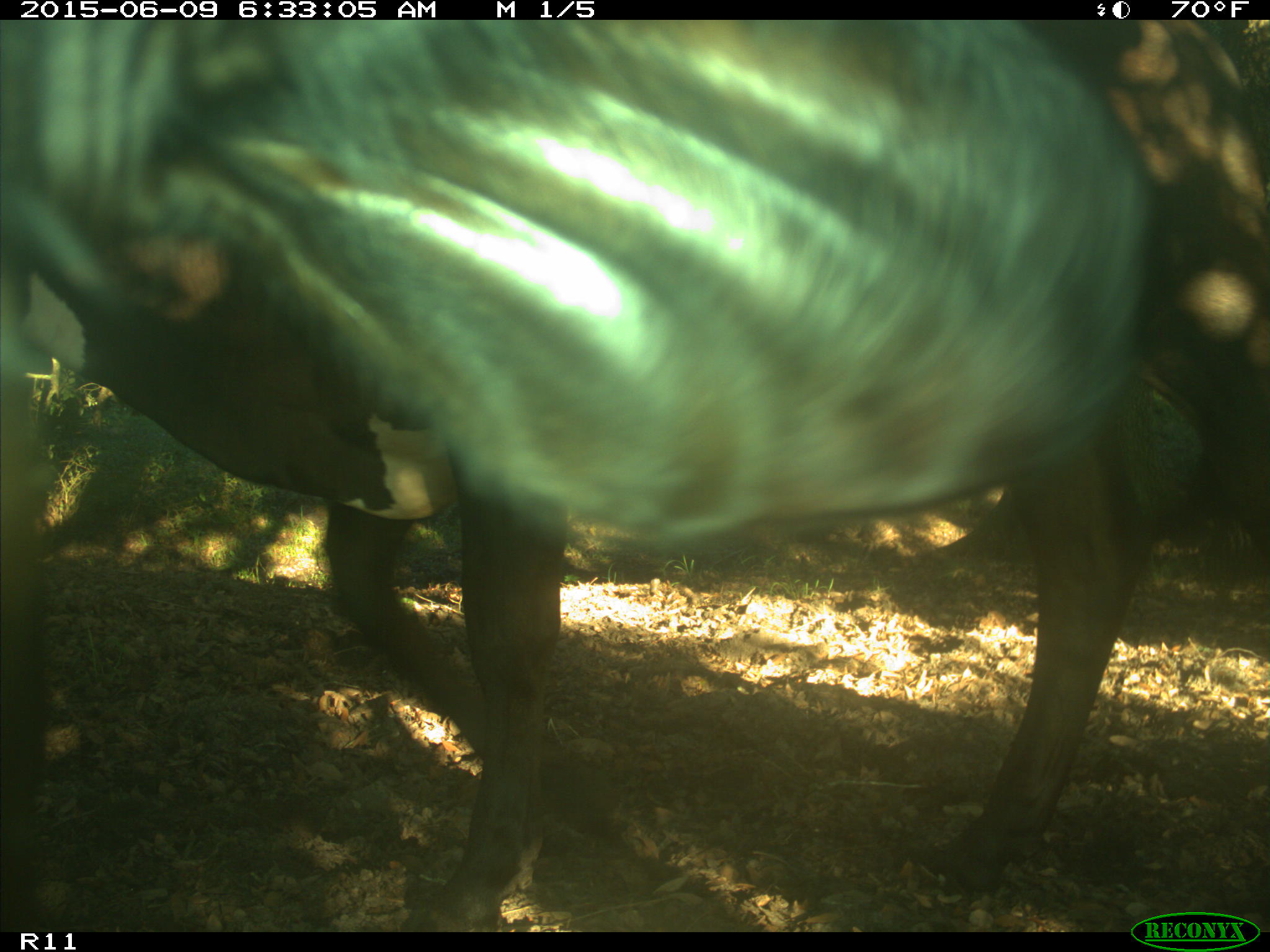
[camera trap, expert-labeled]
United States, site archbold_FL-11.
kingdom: Animalia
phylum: Chordata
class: Mammalia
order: Artiodactyla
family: Bovidae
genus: Bos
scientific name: Bos taurus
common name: domestic cow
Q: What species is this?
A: Bos taurus (domestic cow).